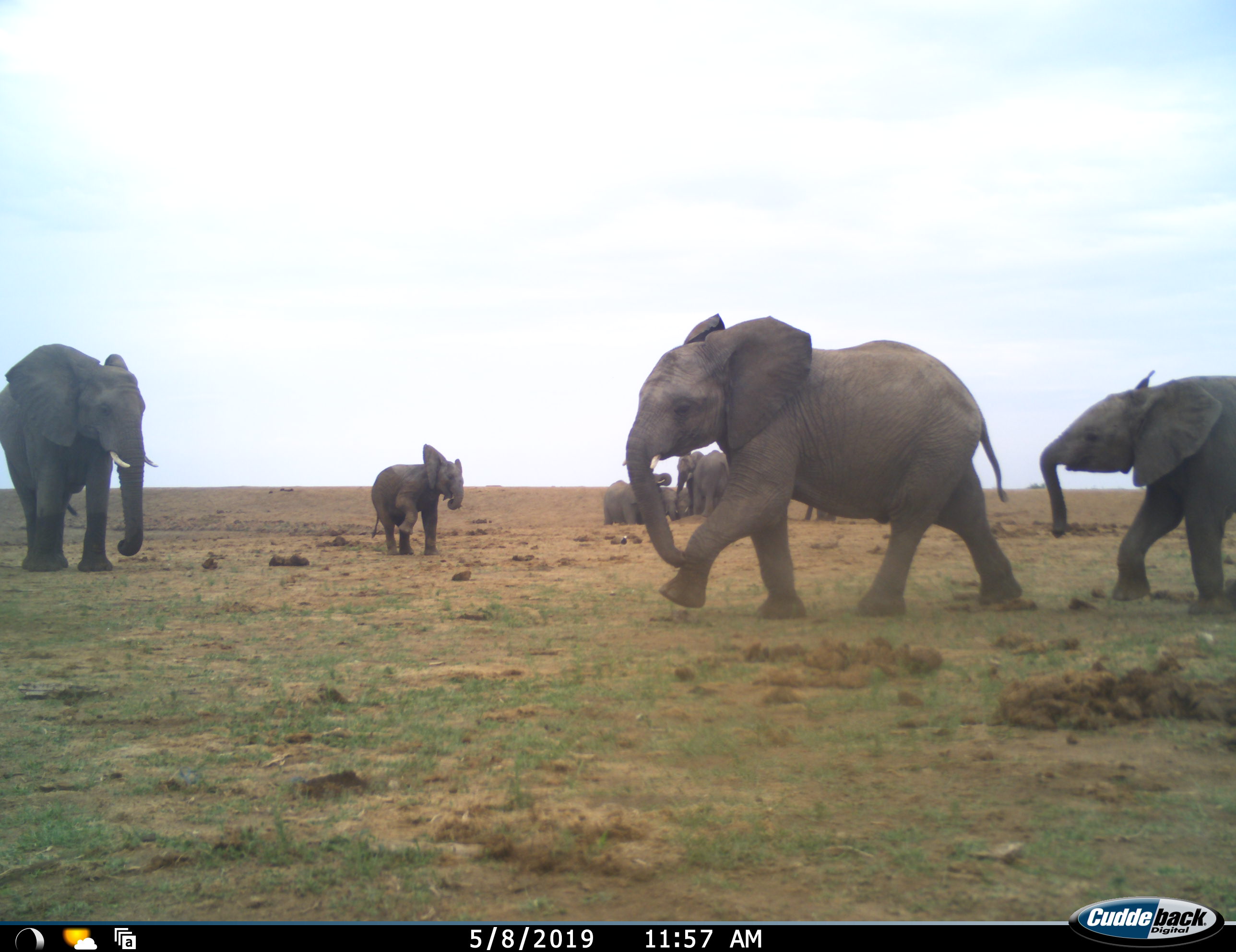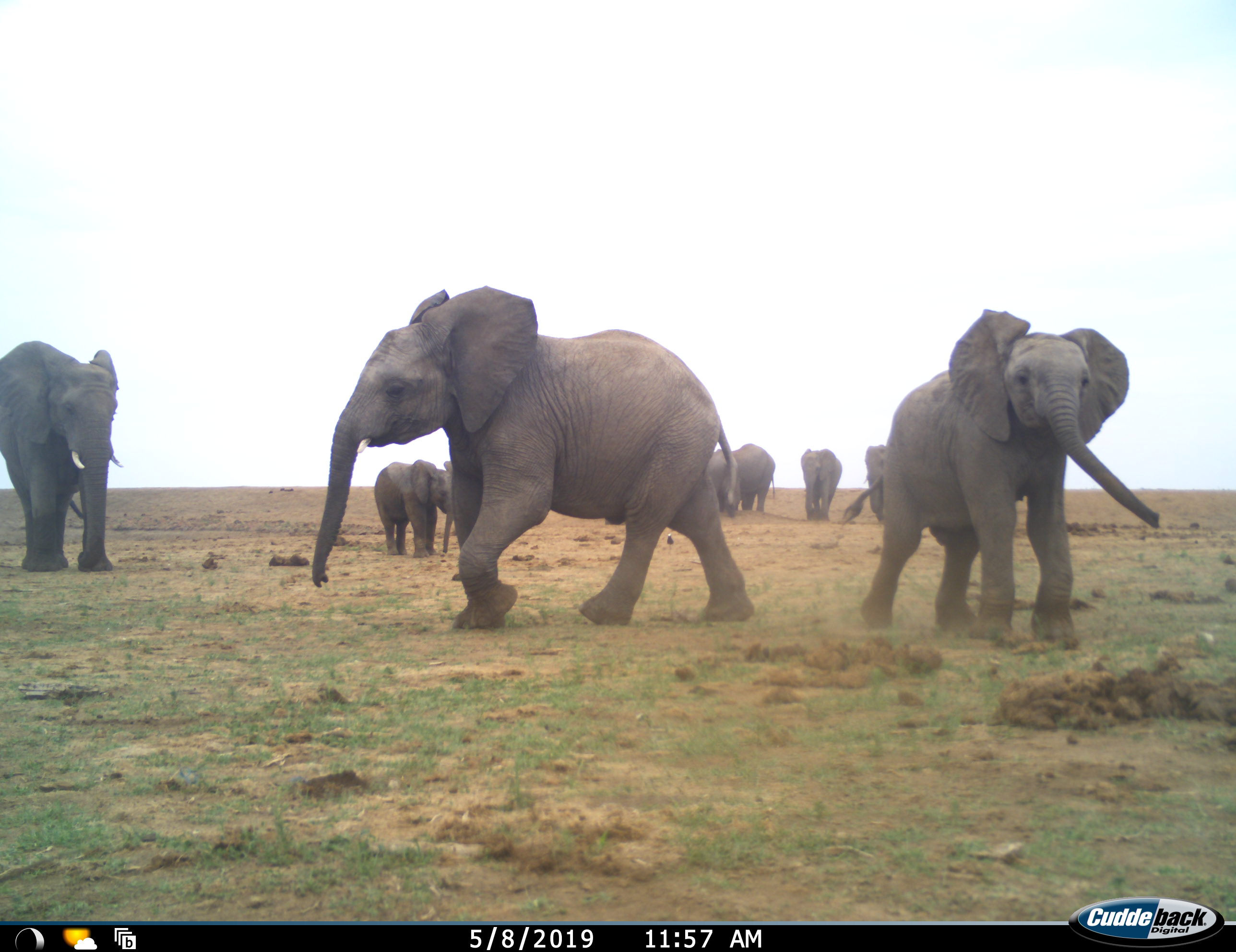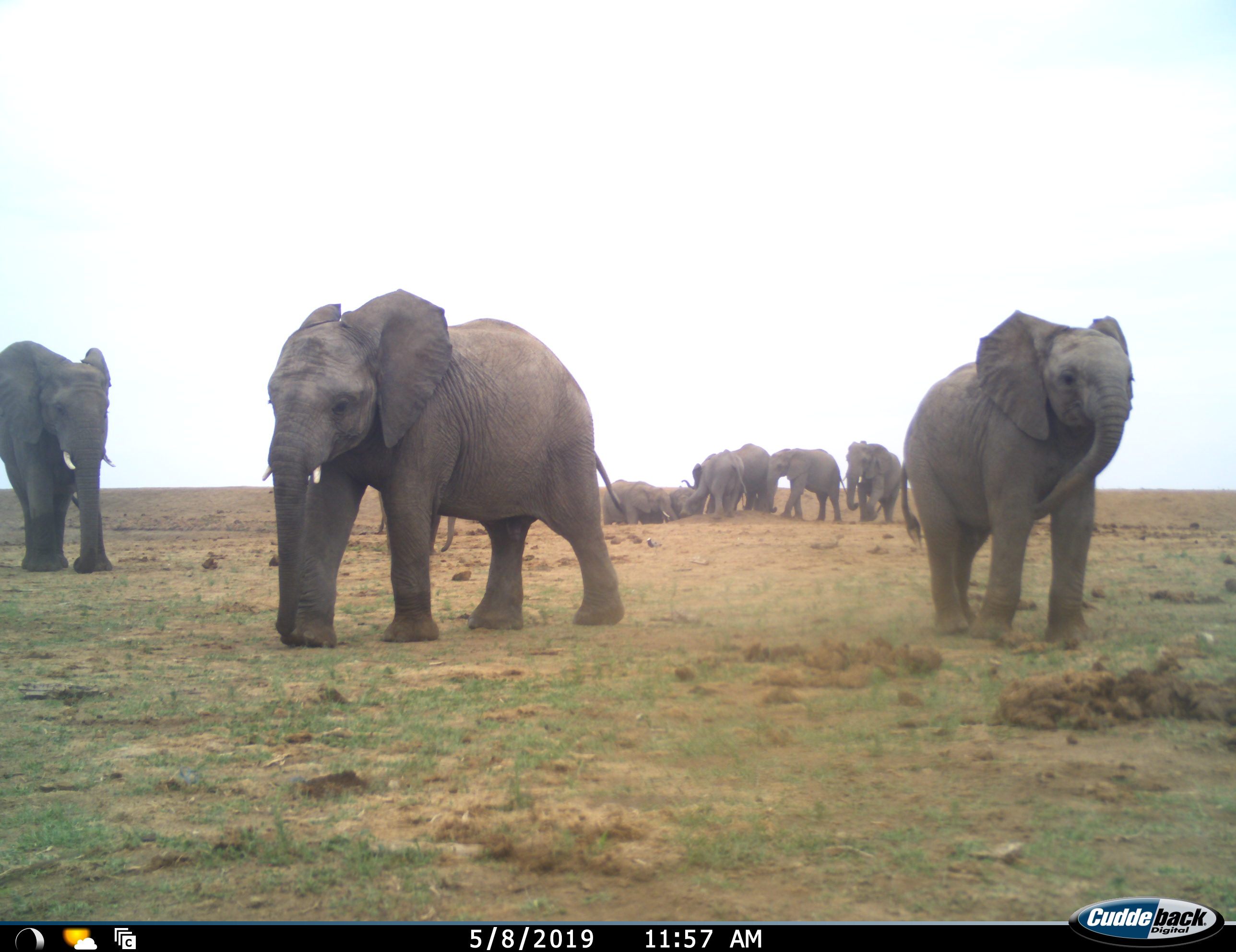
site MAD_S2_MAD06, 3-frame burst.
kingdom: Animalia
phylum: Chordata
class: Mammalia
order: Proboscidea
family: Elephantidae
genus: Loxodonta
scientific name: Loxodonta africana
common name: african bush elephant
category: elephant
Elephant (african bush elephant) (Loxodonta africana), count 11-50. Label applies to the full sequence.